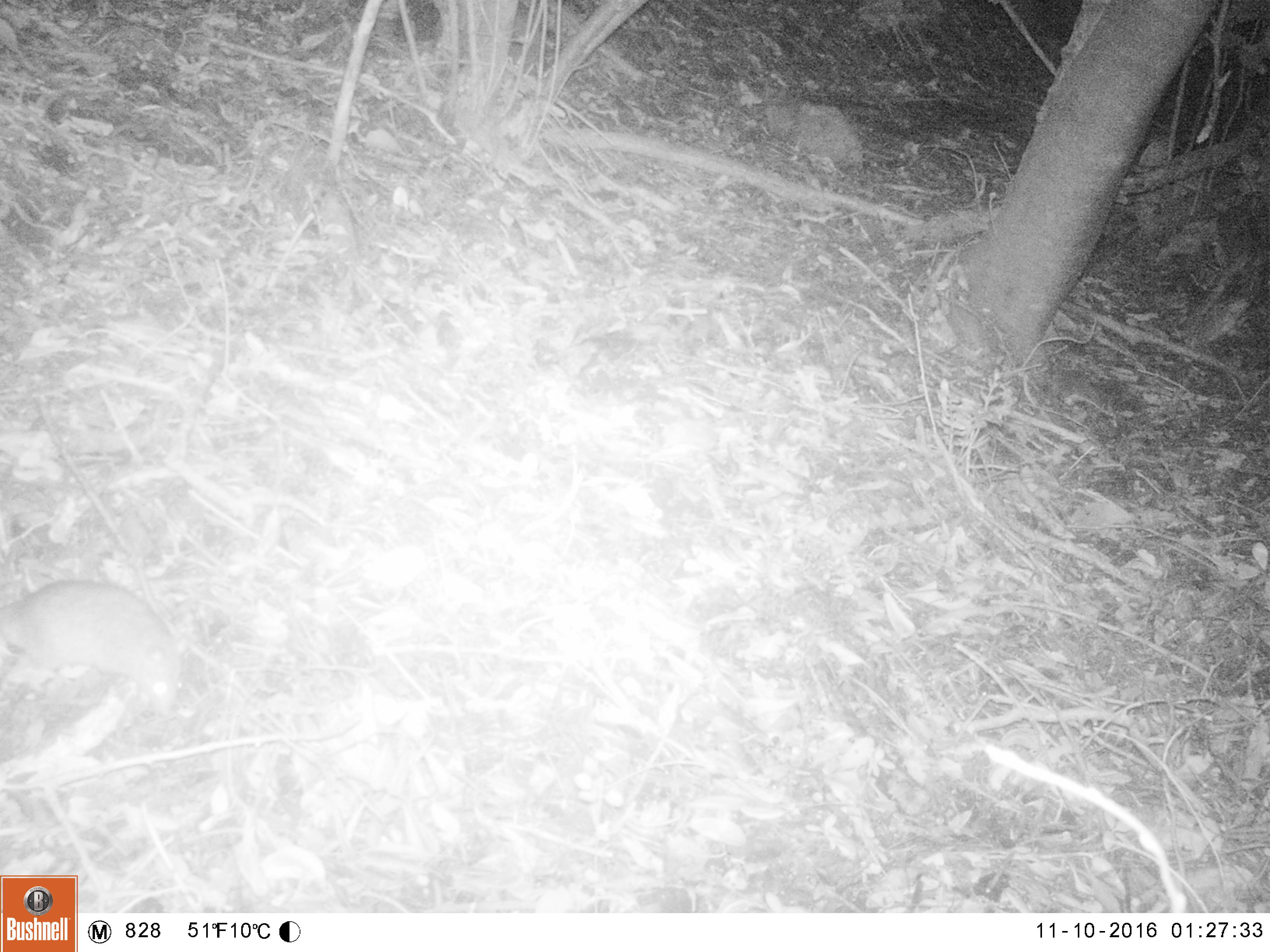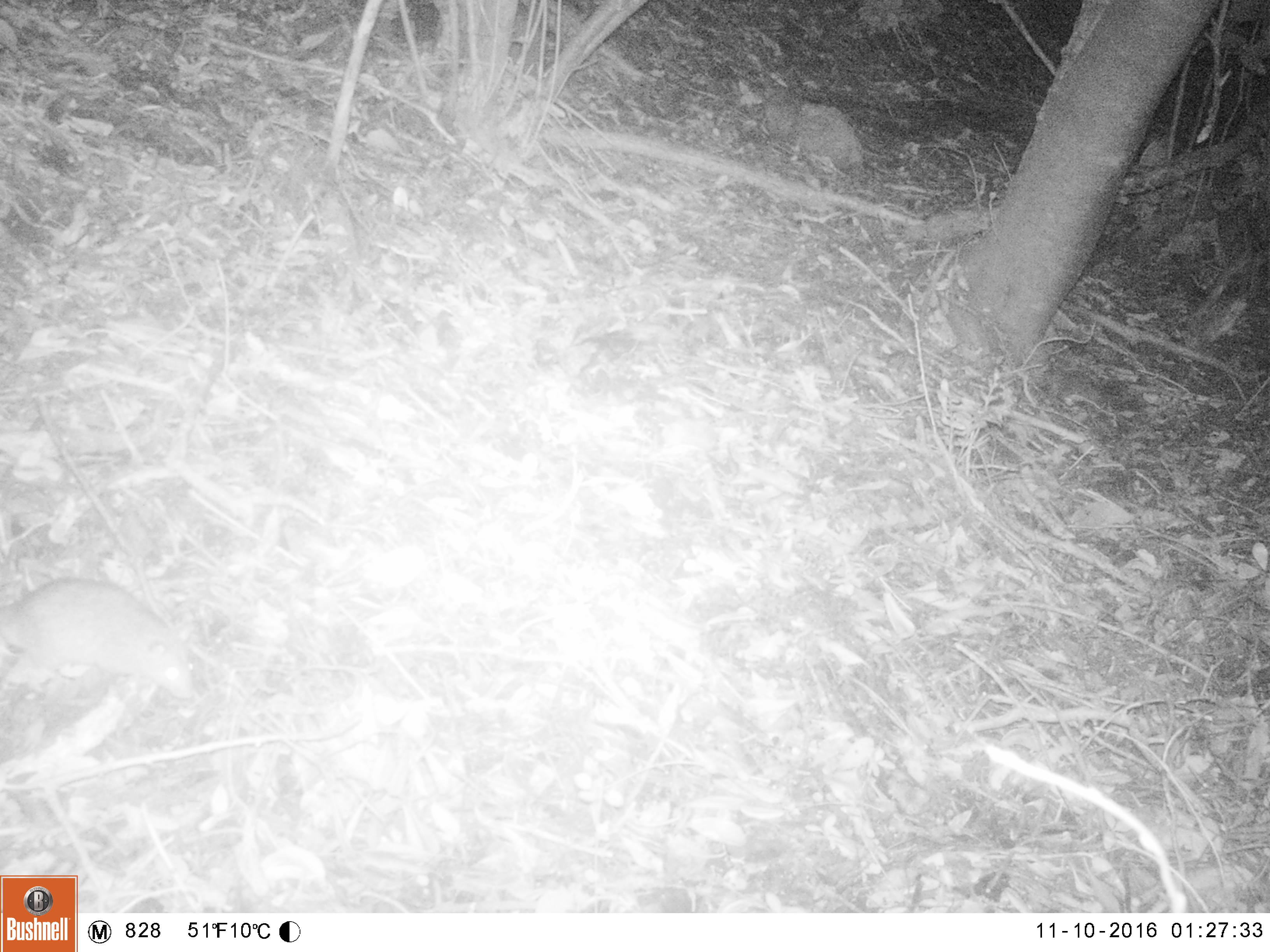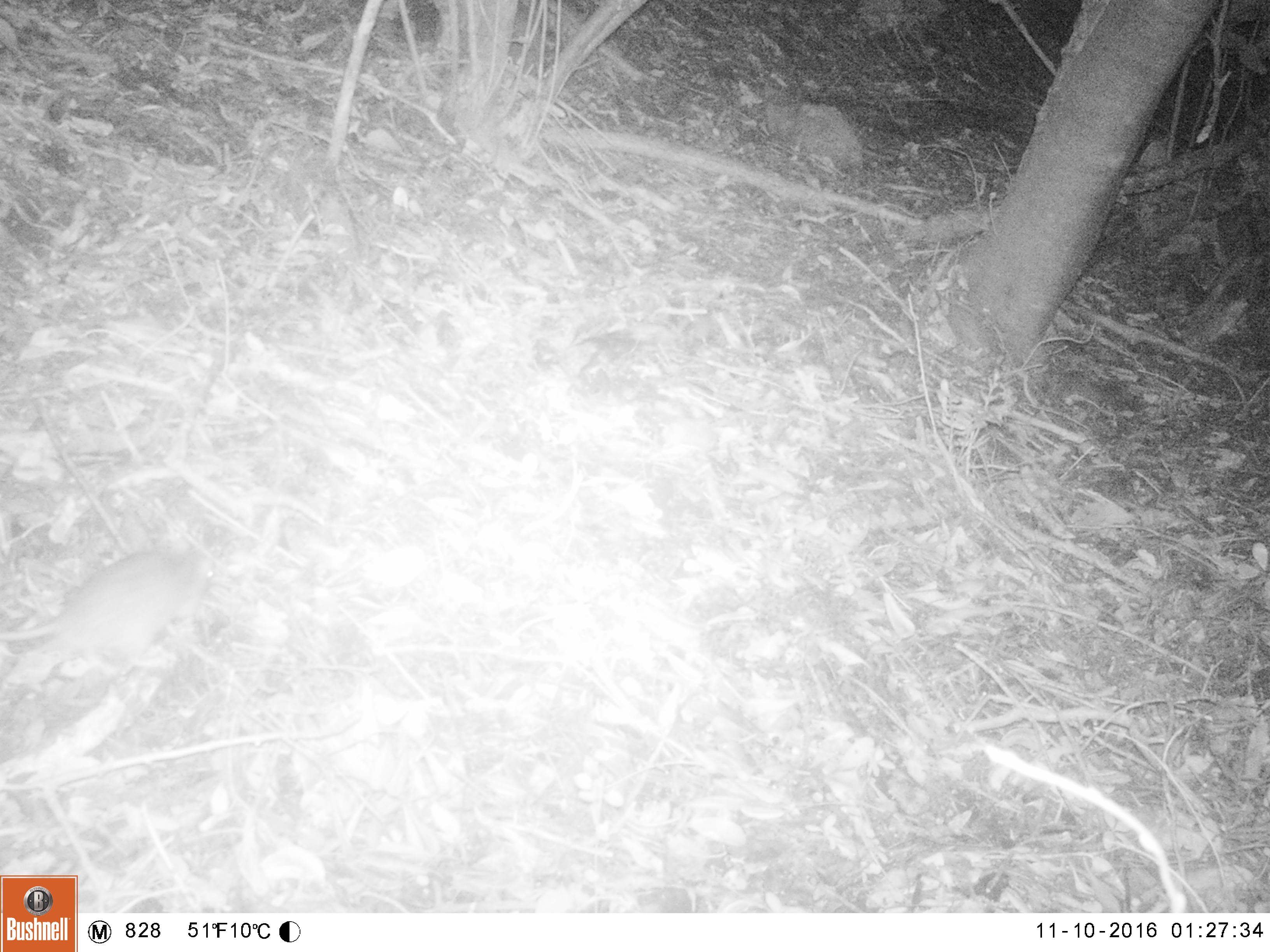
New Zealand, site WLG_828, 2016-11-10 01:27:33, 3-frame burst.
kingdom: Animalia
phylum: Chordata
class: Mammalia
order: Rodentia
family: Muridae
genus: Rattus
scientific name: Rattus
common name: rat